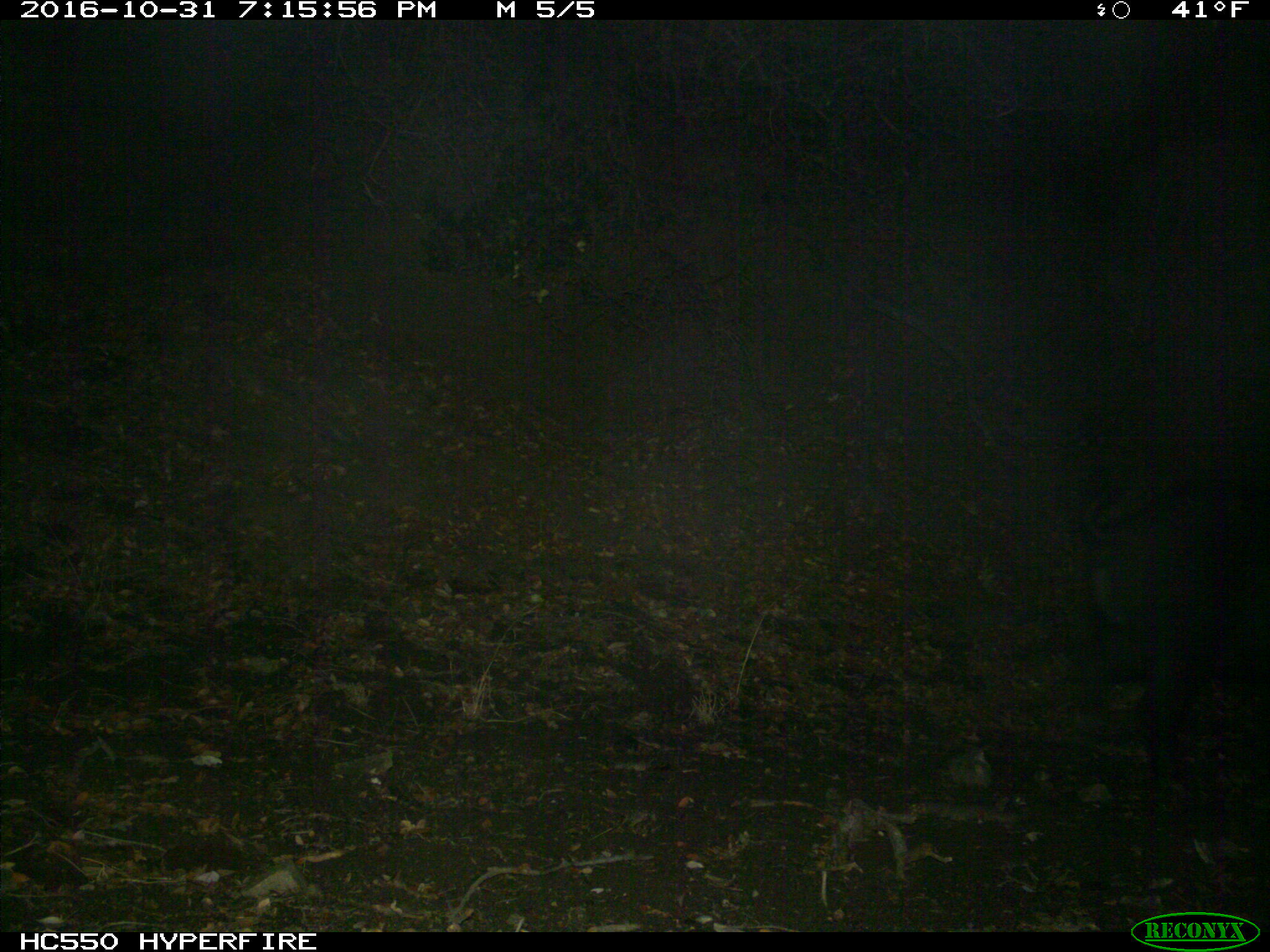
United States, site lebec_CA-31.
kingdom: Animalia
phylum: Chordata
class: Mammalia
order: Artiodactyla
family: Suidae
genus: Sus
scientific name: Sus scrofa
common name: wild boar